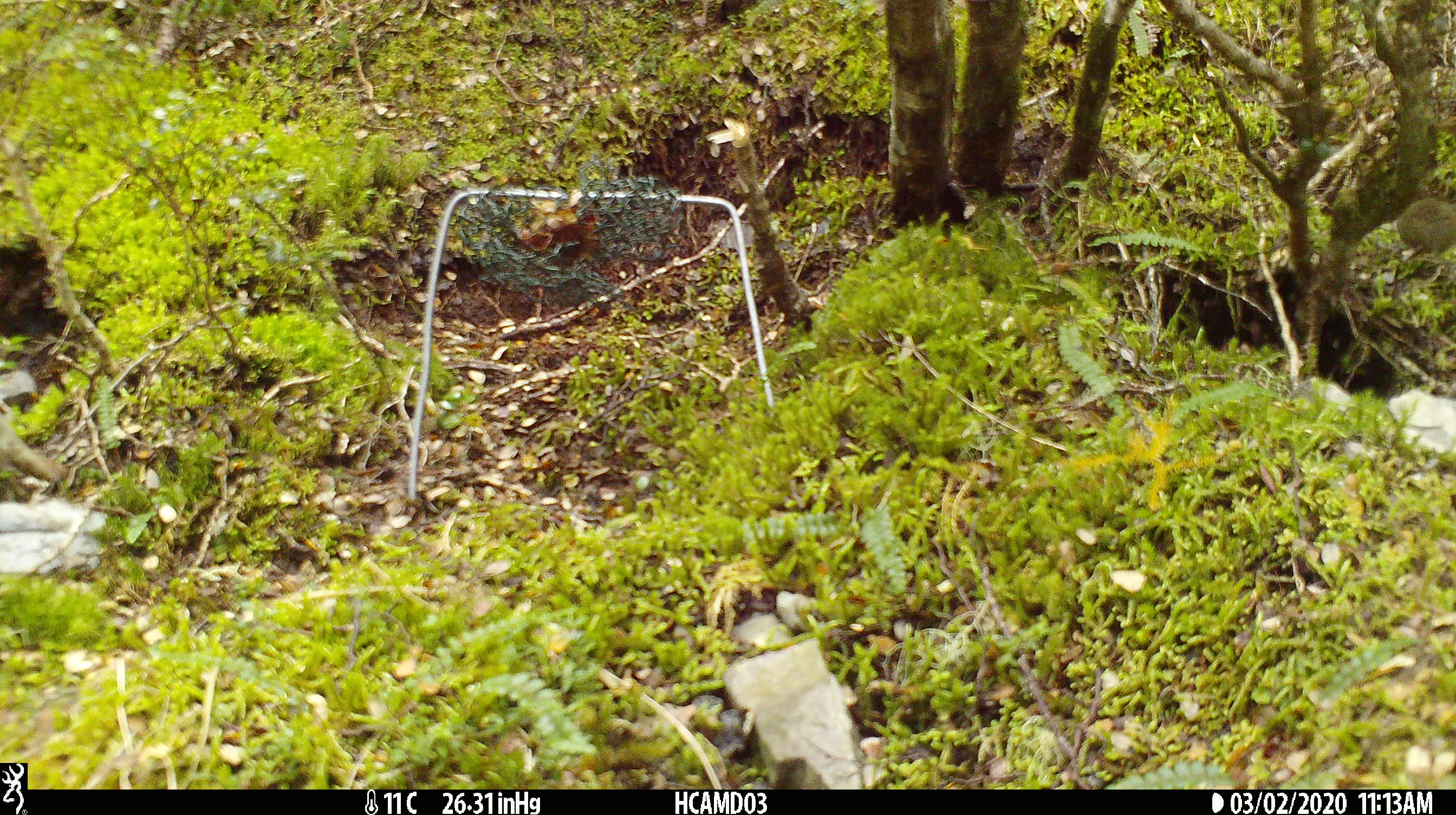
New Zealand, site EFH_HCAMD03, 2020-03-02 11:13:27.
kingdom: Animalia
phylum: Chordata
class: Mammalia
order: Rodentia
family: Muridae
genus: Mus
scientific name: Mus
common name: mouse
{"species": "mouse (Mus)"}